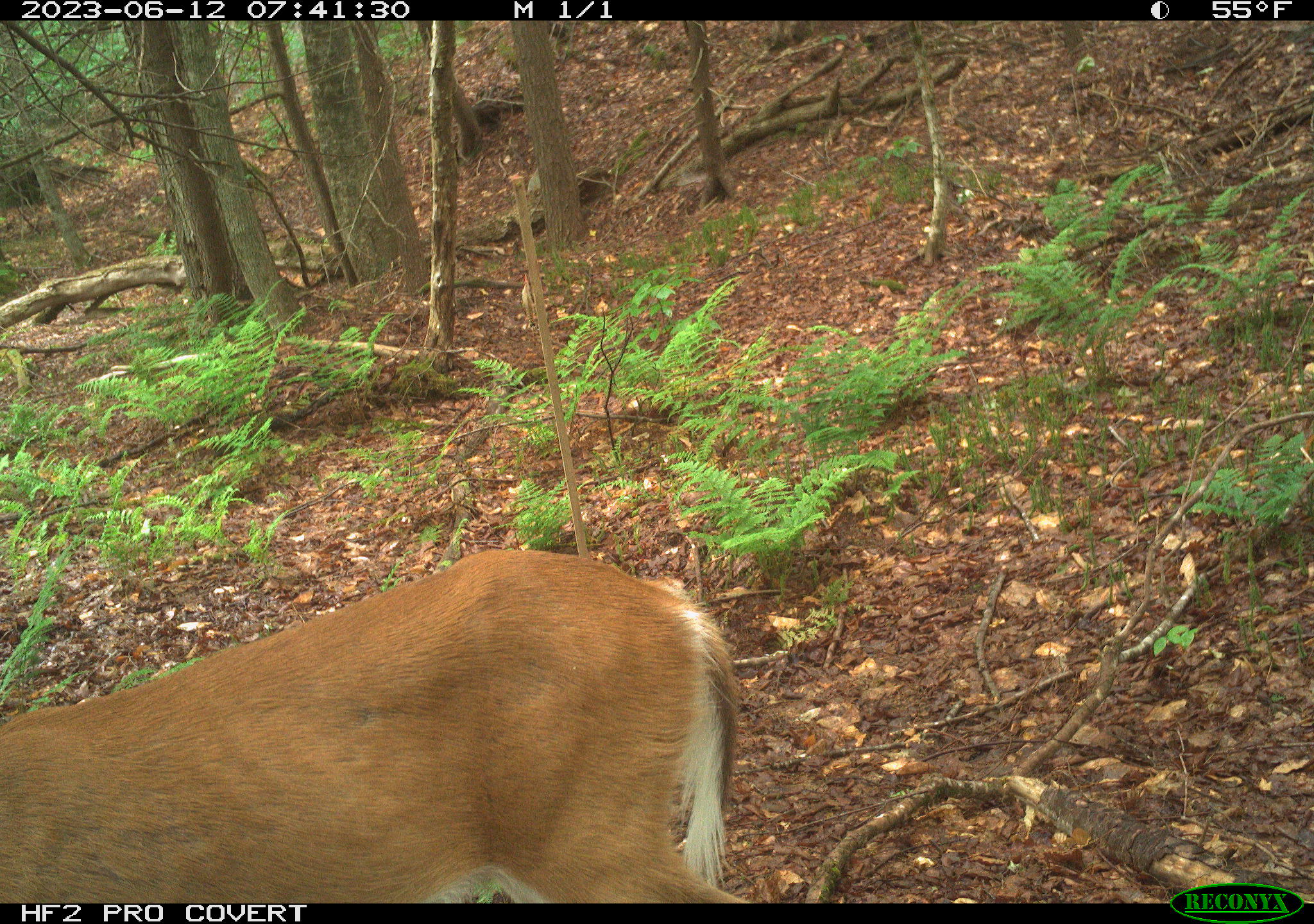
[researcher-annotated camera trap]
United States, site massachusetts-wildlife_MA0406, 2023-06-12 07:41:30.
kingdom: Animalia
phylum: Chordata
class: Mammalia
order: Artiodactyla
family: Cervidae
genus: Odocoileus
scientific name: Odocoileus virginianus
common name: white-tailed deer